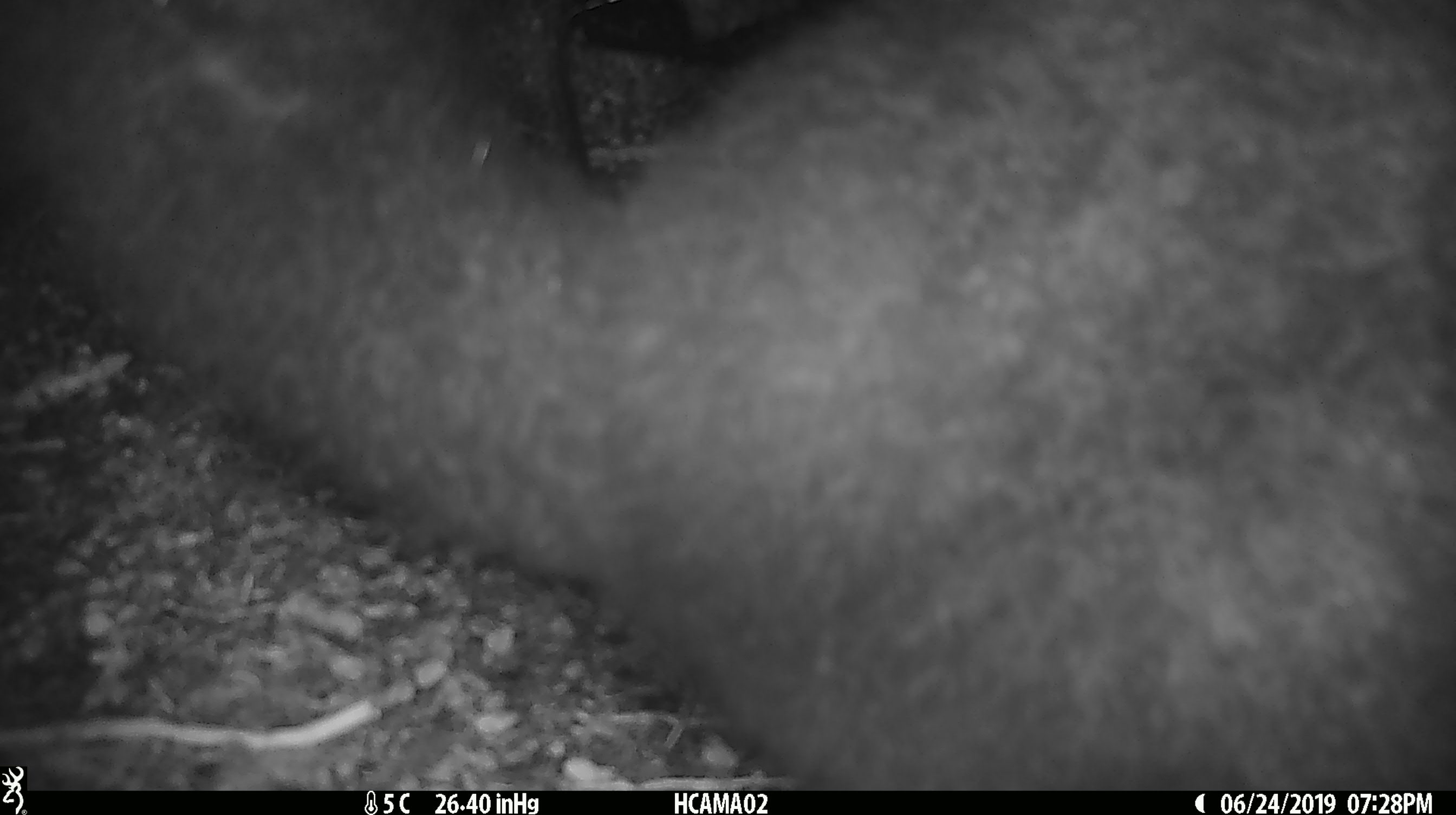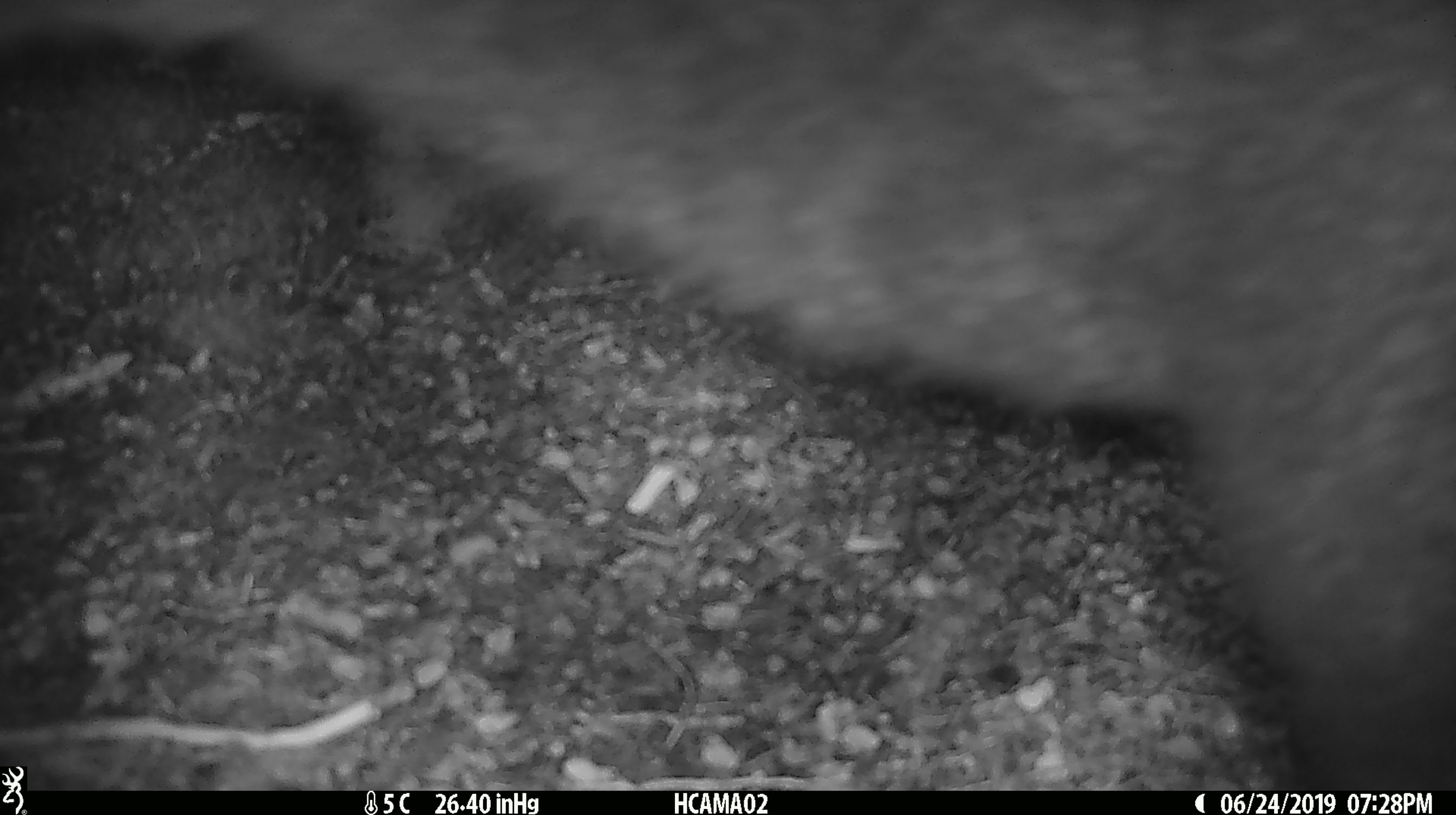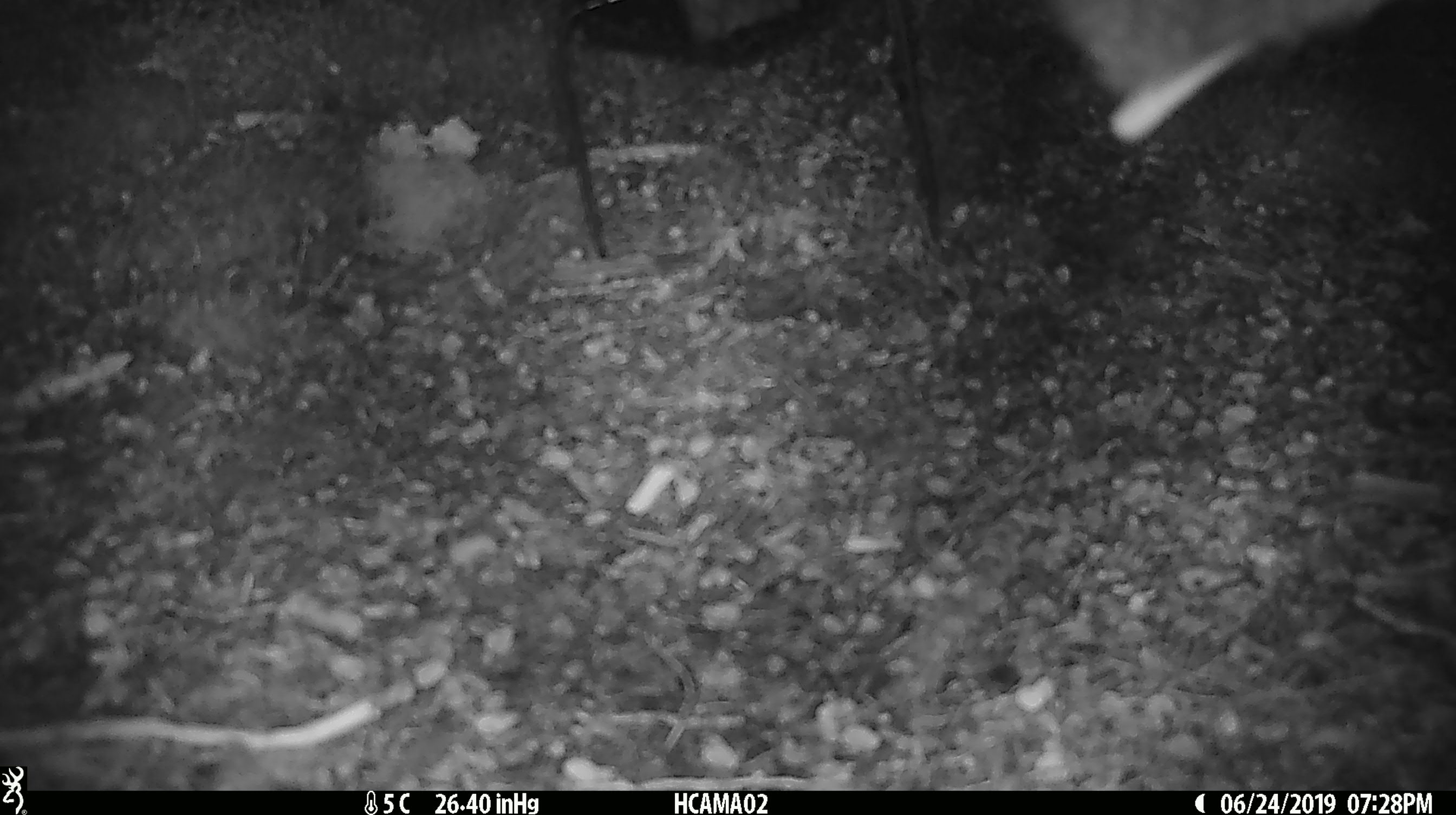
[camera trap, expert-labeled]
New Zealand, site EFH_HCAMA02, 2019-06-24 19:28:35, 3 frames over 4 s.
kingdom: Animalia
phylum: Chordata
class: Mammalia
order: Diprotodontia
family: Phalangeridae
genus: Trichosurus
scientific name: Trichosurus vulpecula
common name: common brushtail possum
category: possum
Possum (common brushtail possum) (Trichosurus vulpecula).